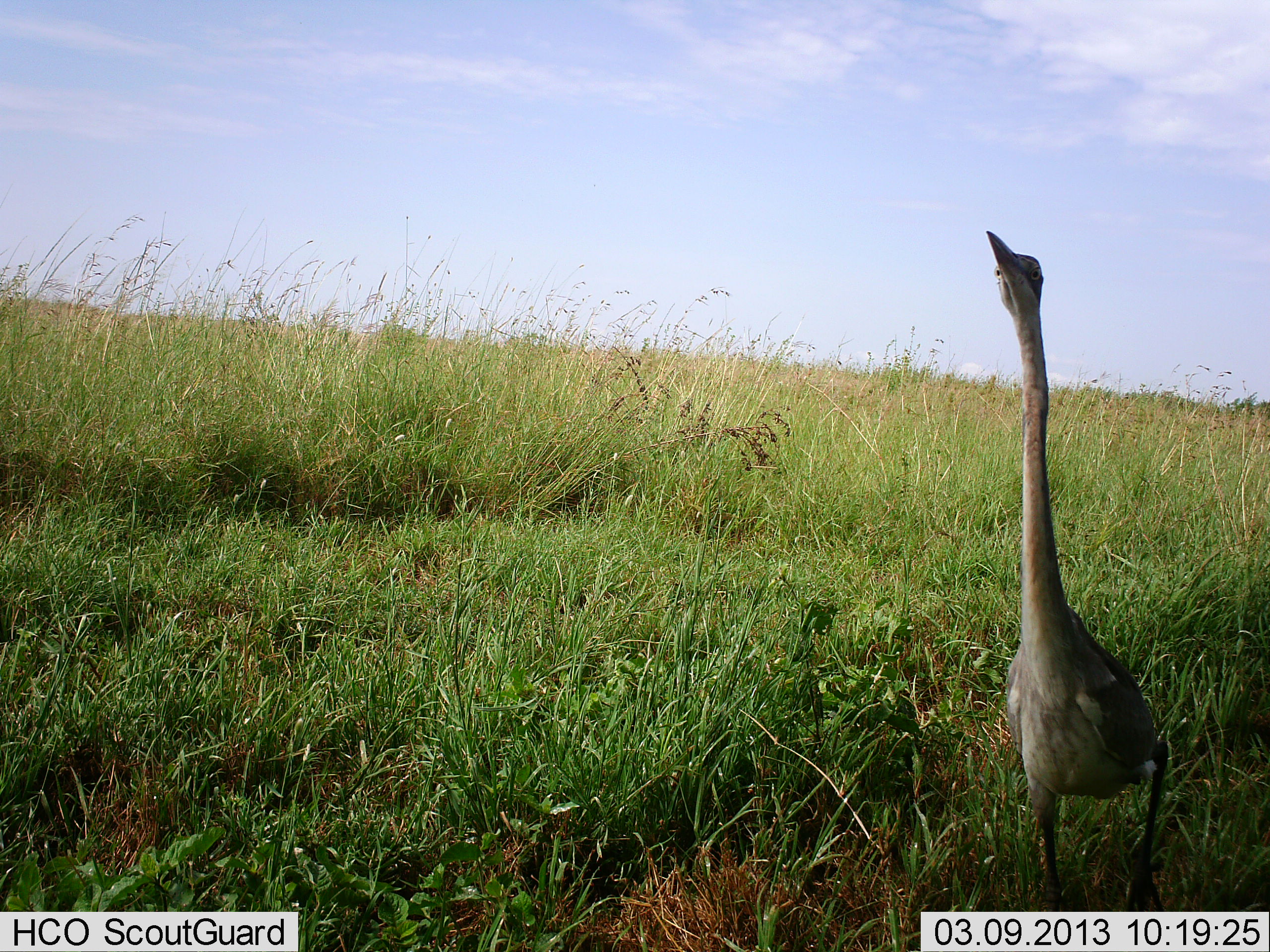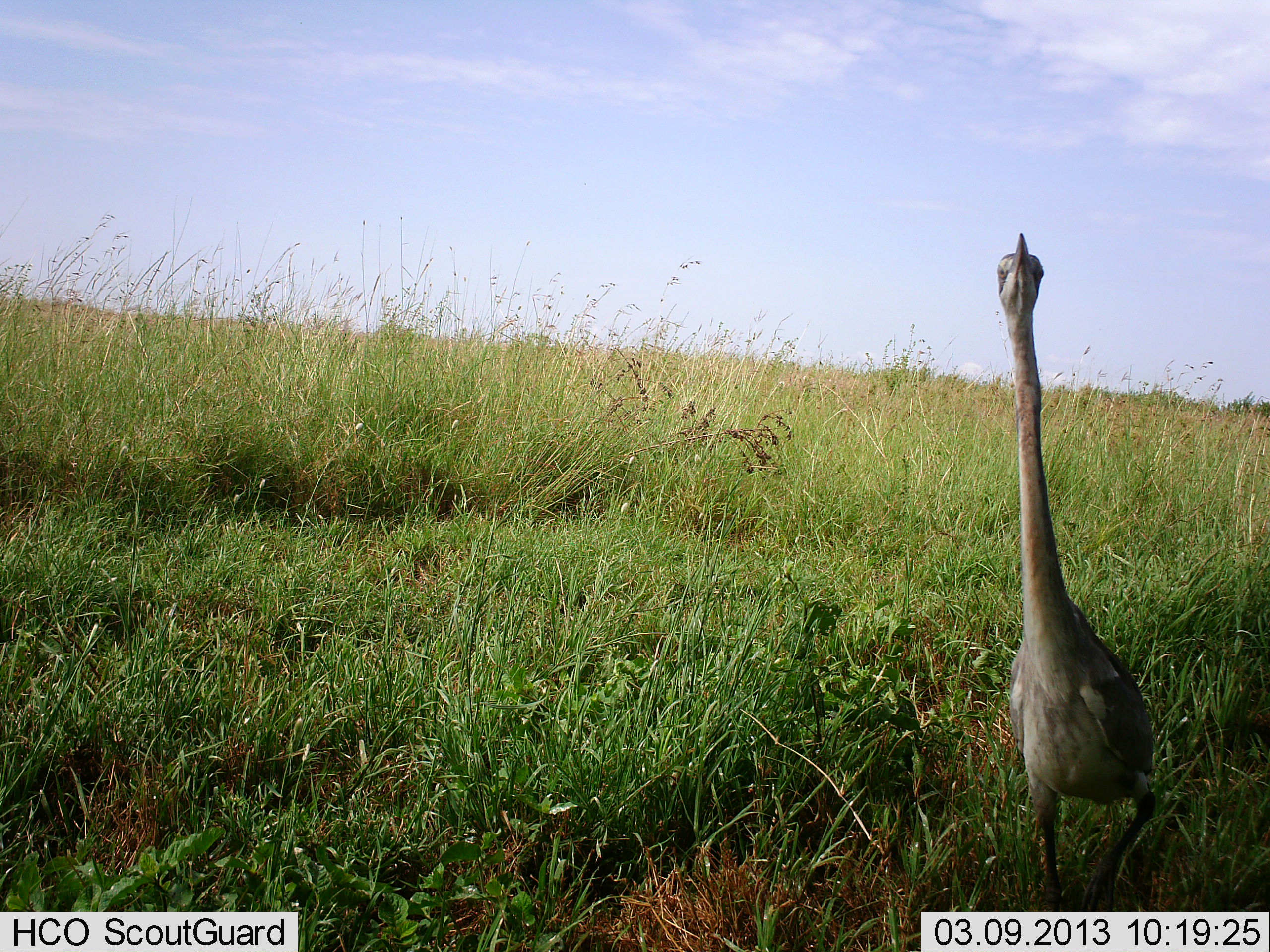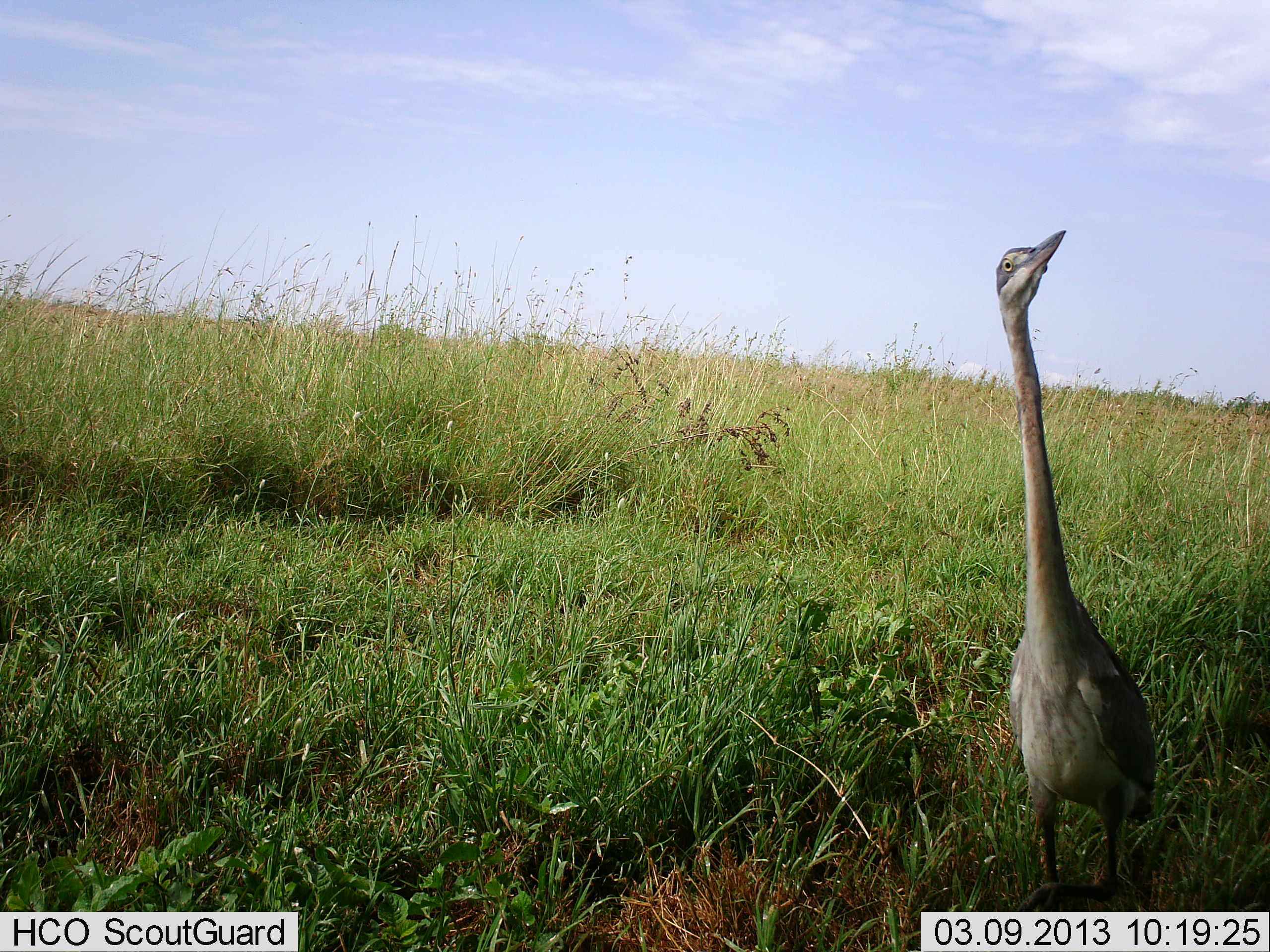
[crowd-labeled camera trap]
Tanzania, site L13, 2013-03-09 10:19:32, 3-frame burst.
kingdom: Animalia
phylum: Chordata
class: Aves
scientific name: Aves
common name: bird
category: otherbird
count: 1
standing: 88%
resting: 0%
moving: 15%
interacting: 4%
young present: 0%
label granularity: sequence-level